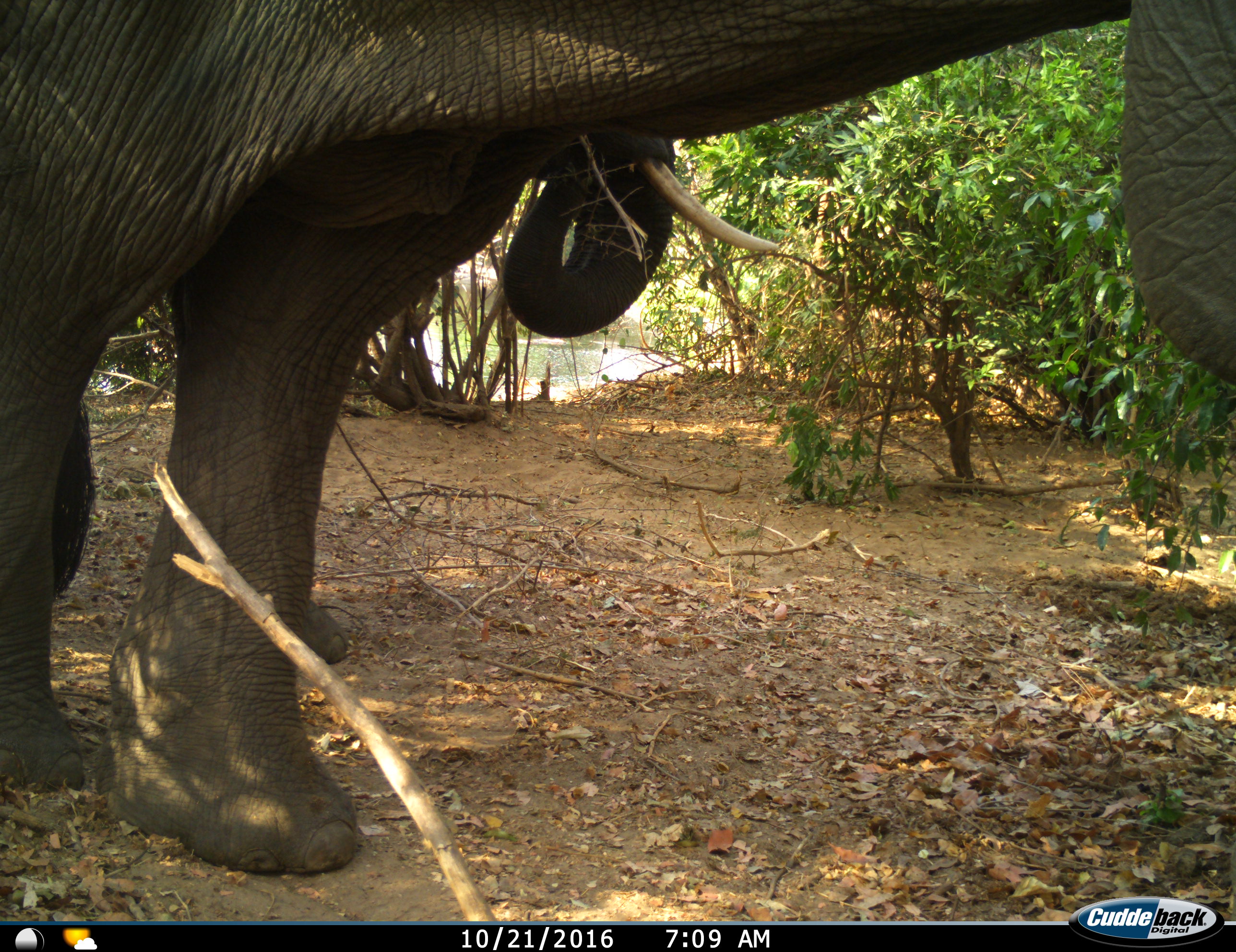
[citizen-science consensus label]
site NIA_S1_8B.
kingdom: Animalia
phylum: Chordata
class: Mammalia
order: Proboscidea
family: Elephantidae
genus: Loxodonta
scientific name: Loxodonta africana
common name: african bush elephant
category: elephant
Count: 2.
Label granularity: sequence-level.